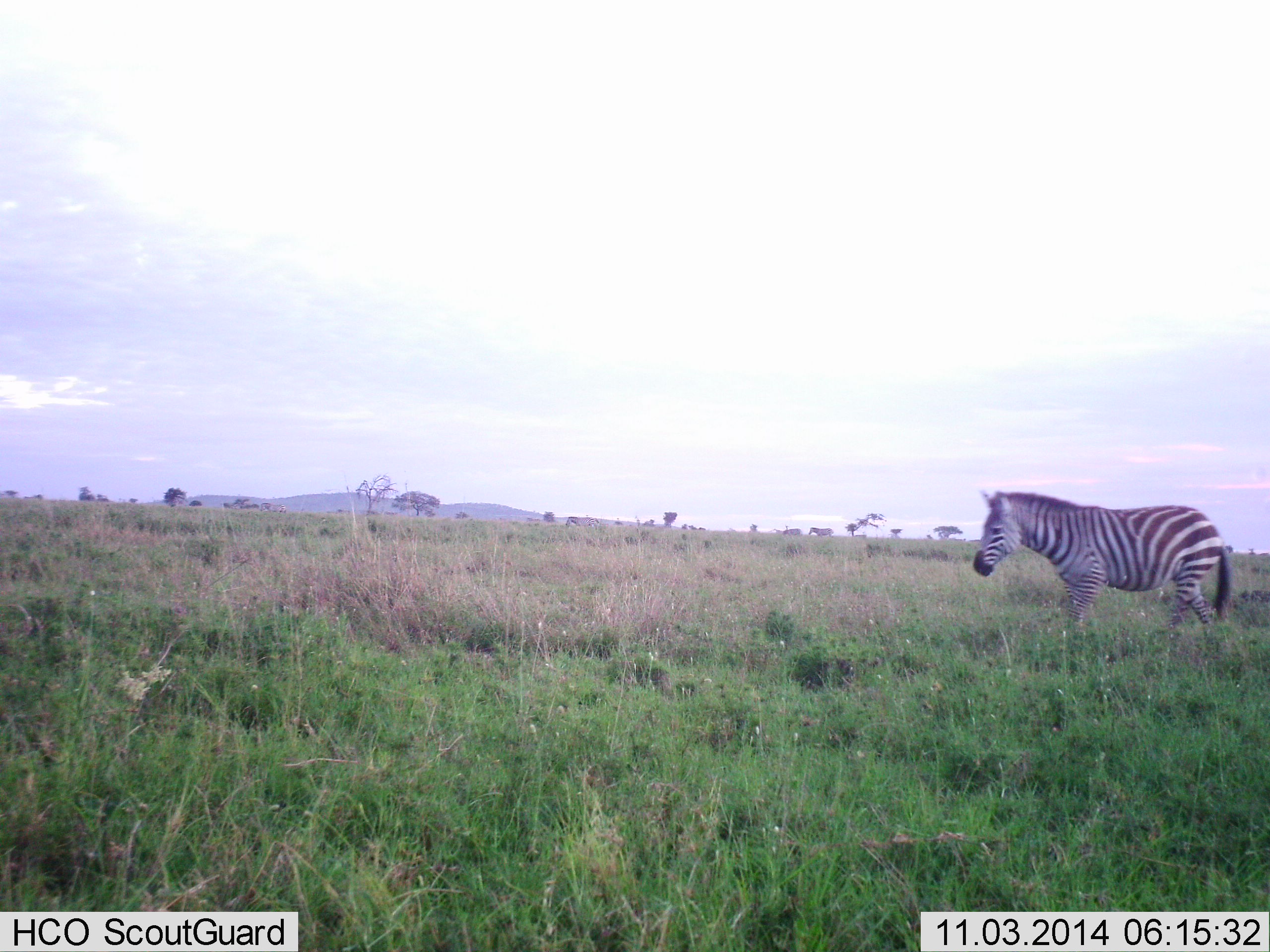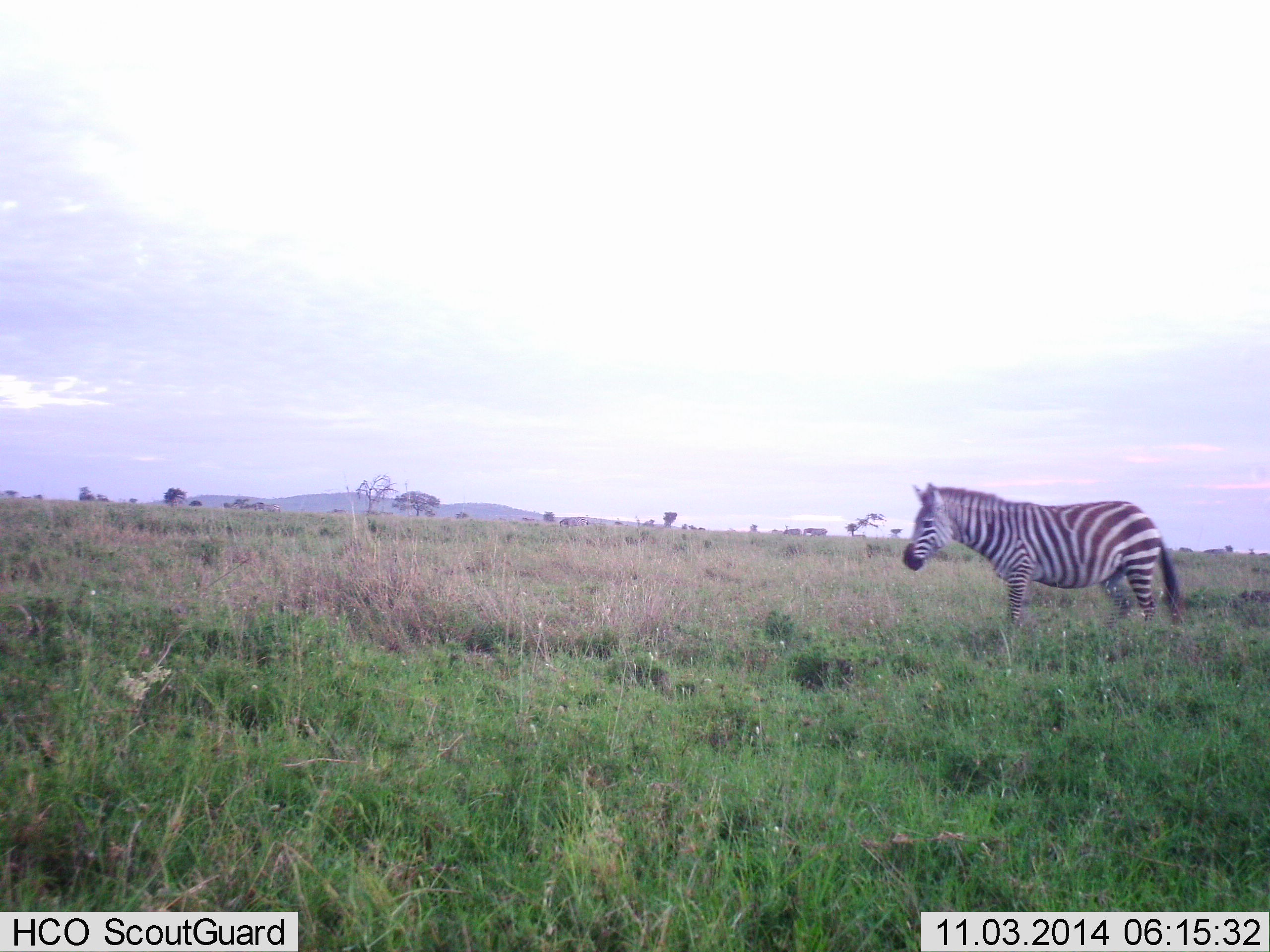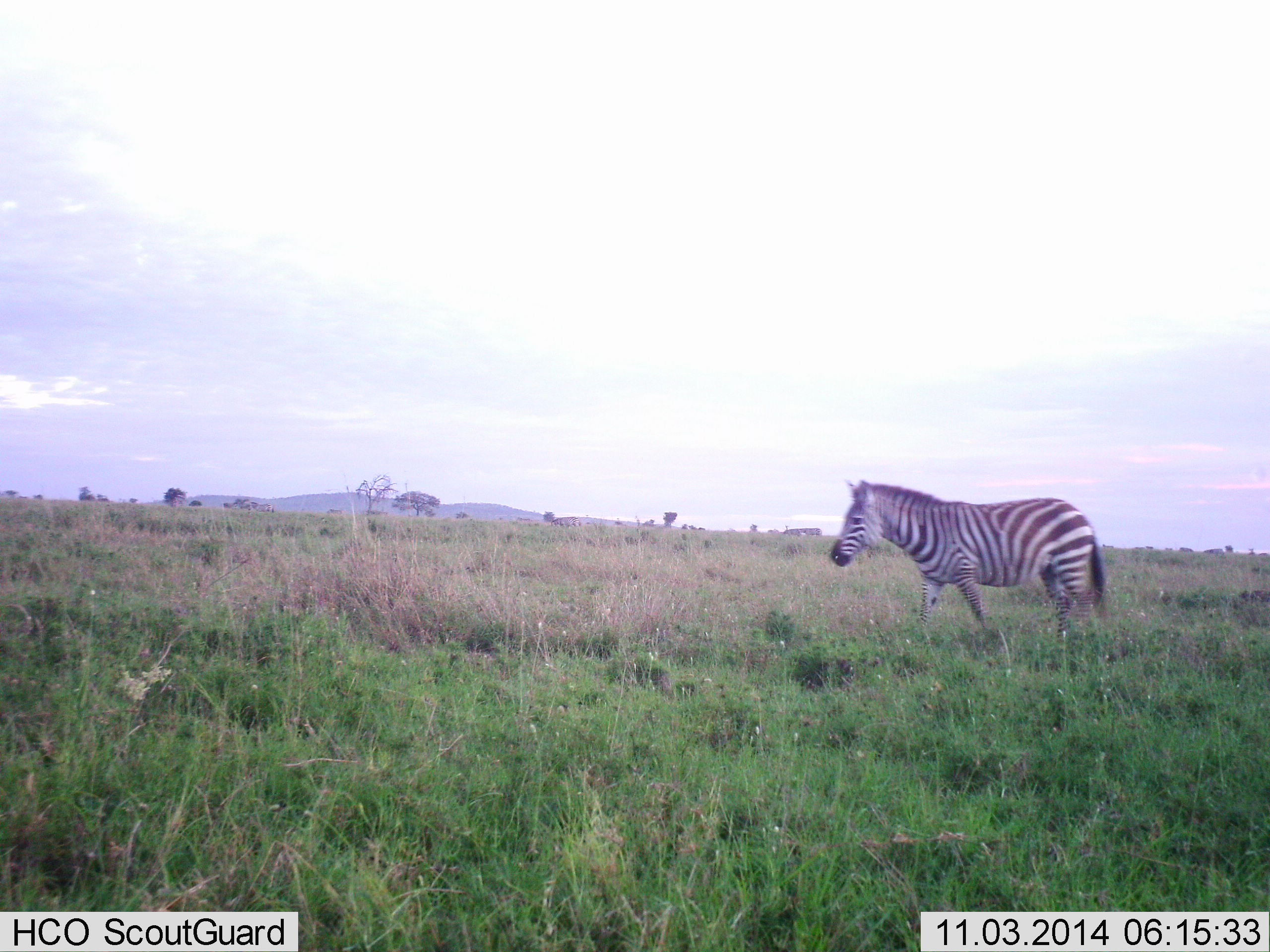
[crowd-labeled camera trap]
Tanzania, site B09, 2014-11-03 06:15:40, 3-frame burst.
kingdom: Animalia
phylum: Chordata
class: Mammalia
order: Perissodactyla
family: Equidae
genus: Equus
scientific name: Equus quagga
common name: plains zebra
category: zebra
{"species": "zebra (plains zebra) (Equus quagga)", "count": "1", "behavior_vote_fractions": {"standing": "20%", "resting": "0%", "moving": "80%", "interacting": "0%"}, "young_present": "0%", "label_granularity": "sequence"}